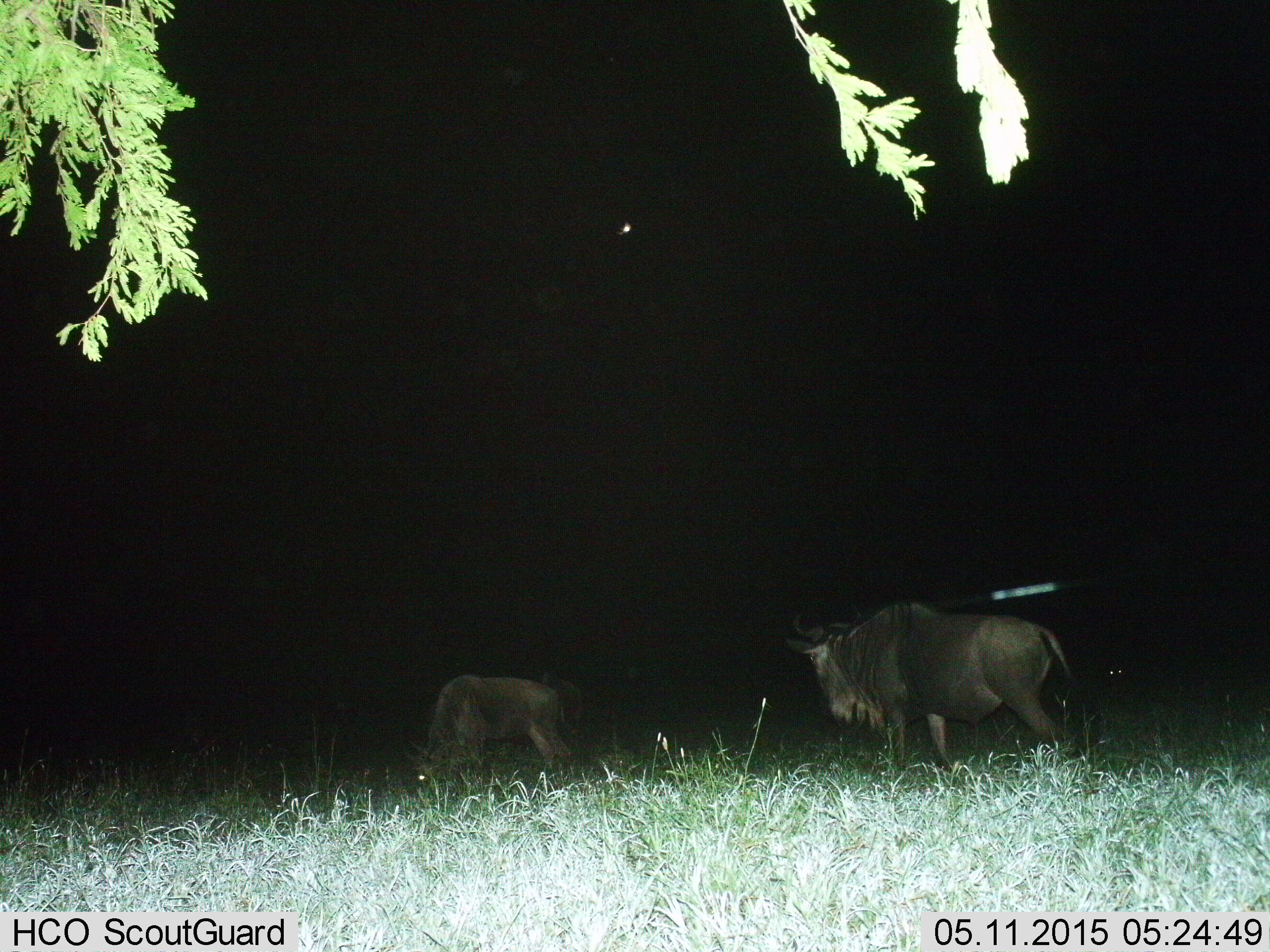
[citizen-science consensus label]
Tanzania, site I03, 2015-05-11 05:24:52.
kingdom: Animalia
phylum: Chordata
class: Mammalia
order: Artiodactyla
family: Bovidae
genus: Connochaetes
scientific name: Connochaetes taurinus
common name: blue wildebeest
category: wildebeest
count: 2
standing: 50%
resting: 0%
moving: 50%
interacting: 0%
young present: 10%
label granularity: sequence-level